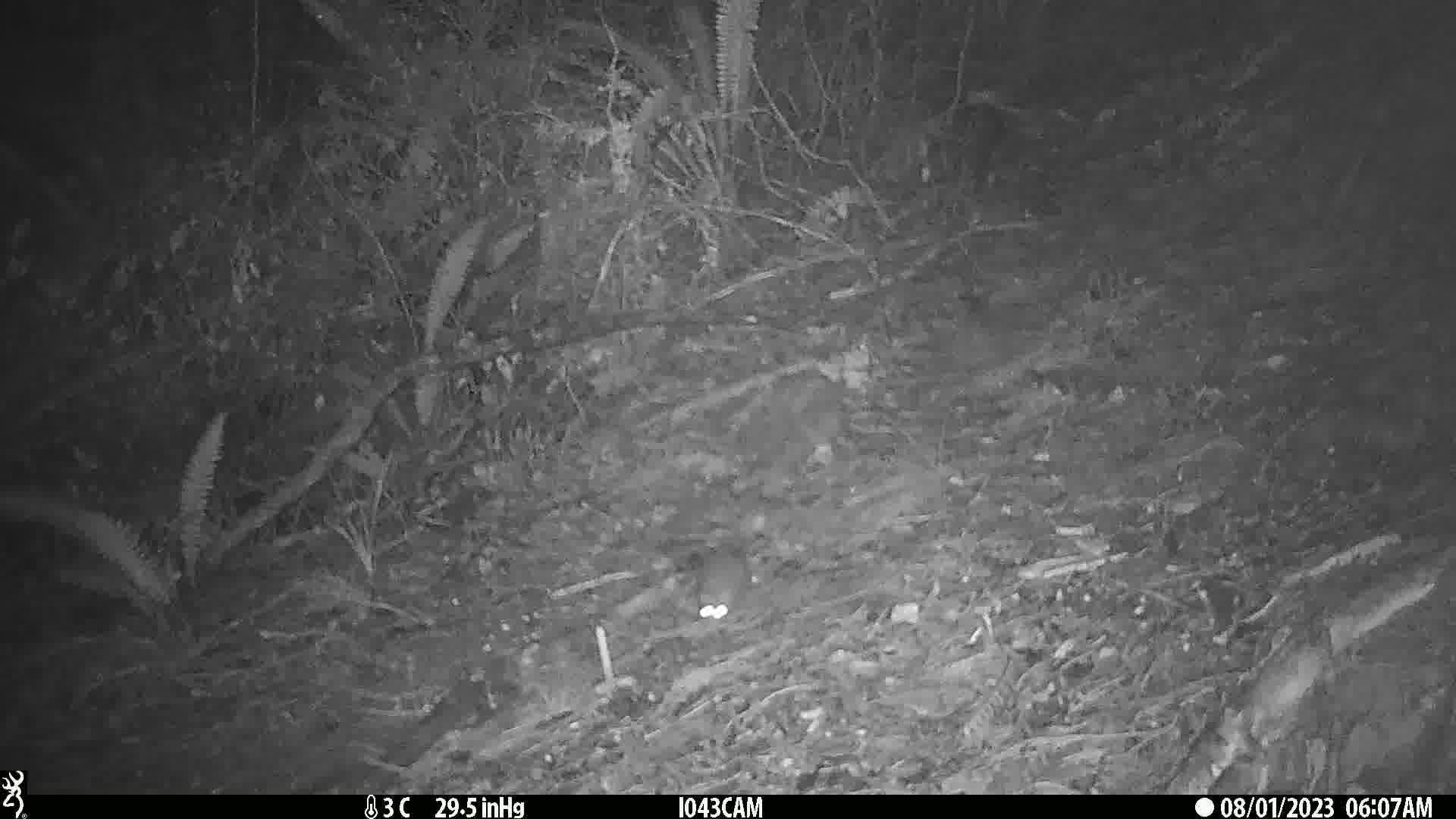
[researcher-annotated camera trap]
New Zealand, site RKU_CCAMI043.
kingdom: Animalia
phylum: Chordata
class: Mammalia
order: Rodentia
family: Muridae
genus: Rattus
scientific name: Rattus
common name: rat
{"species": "rat (Rattus)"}